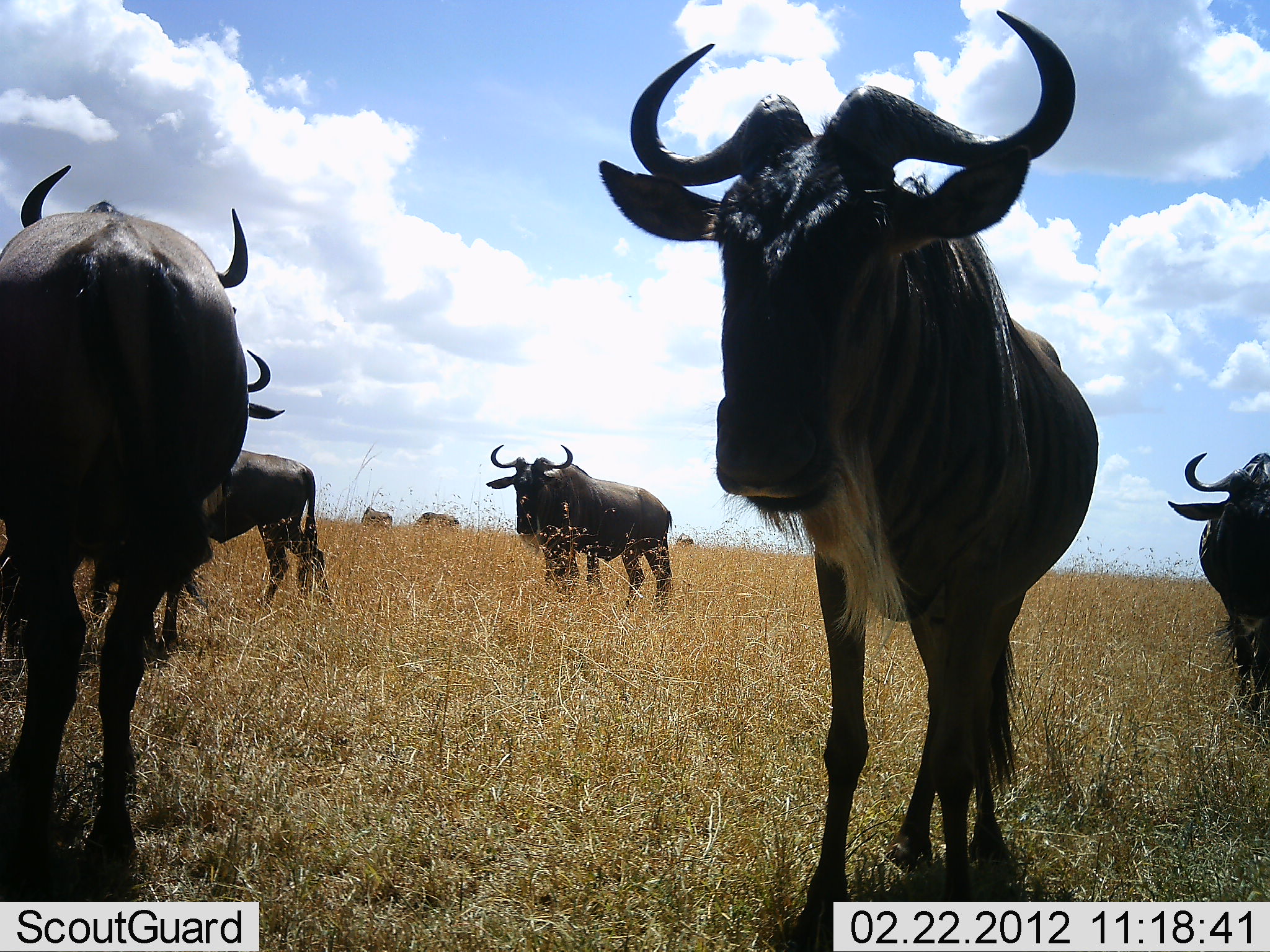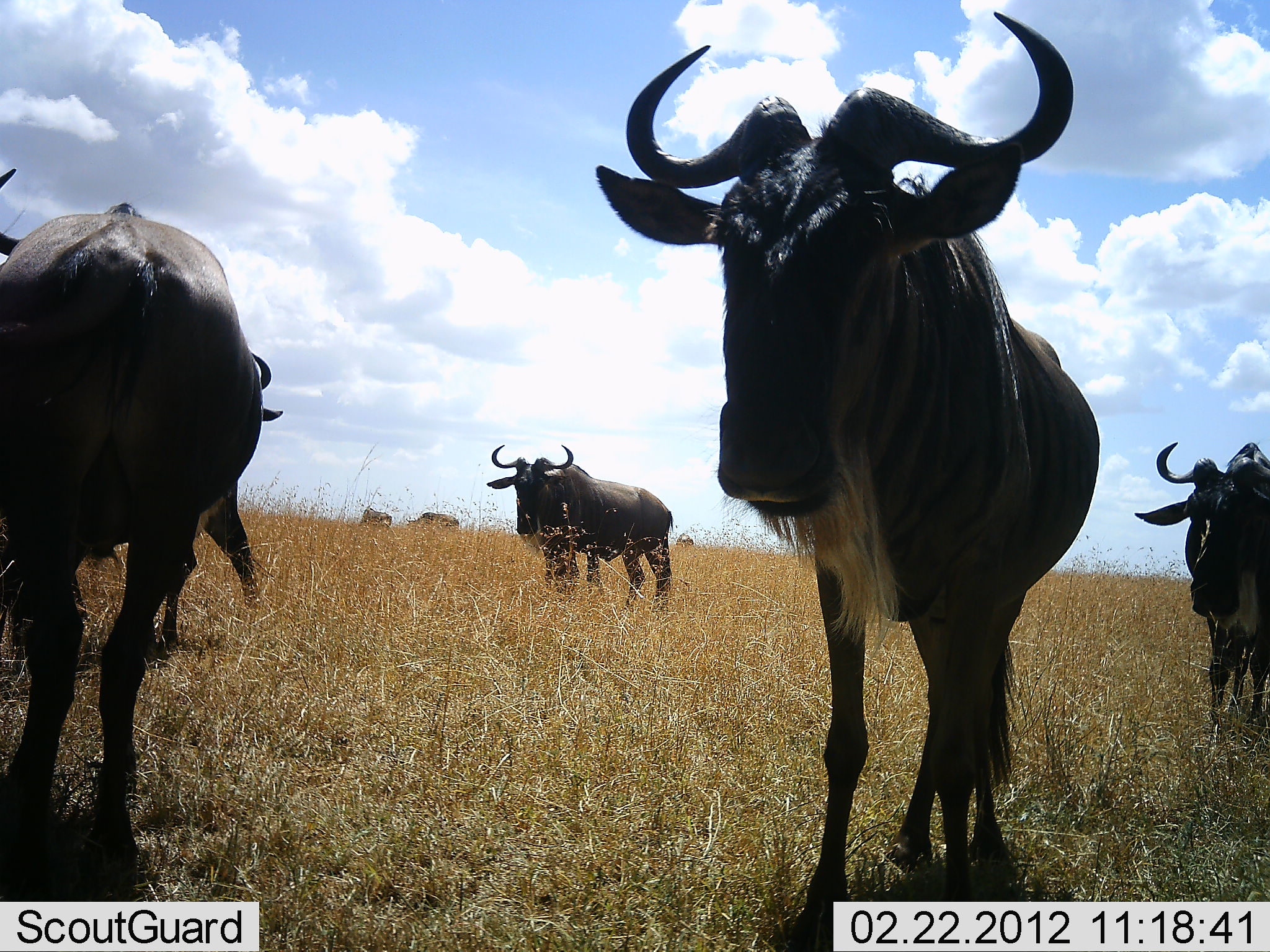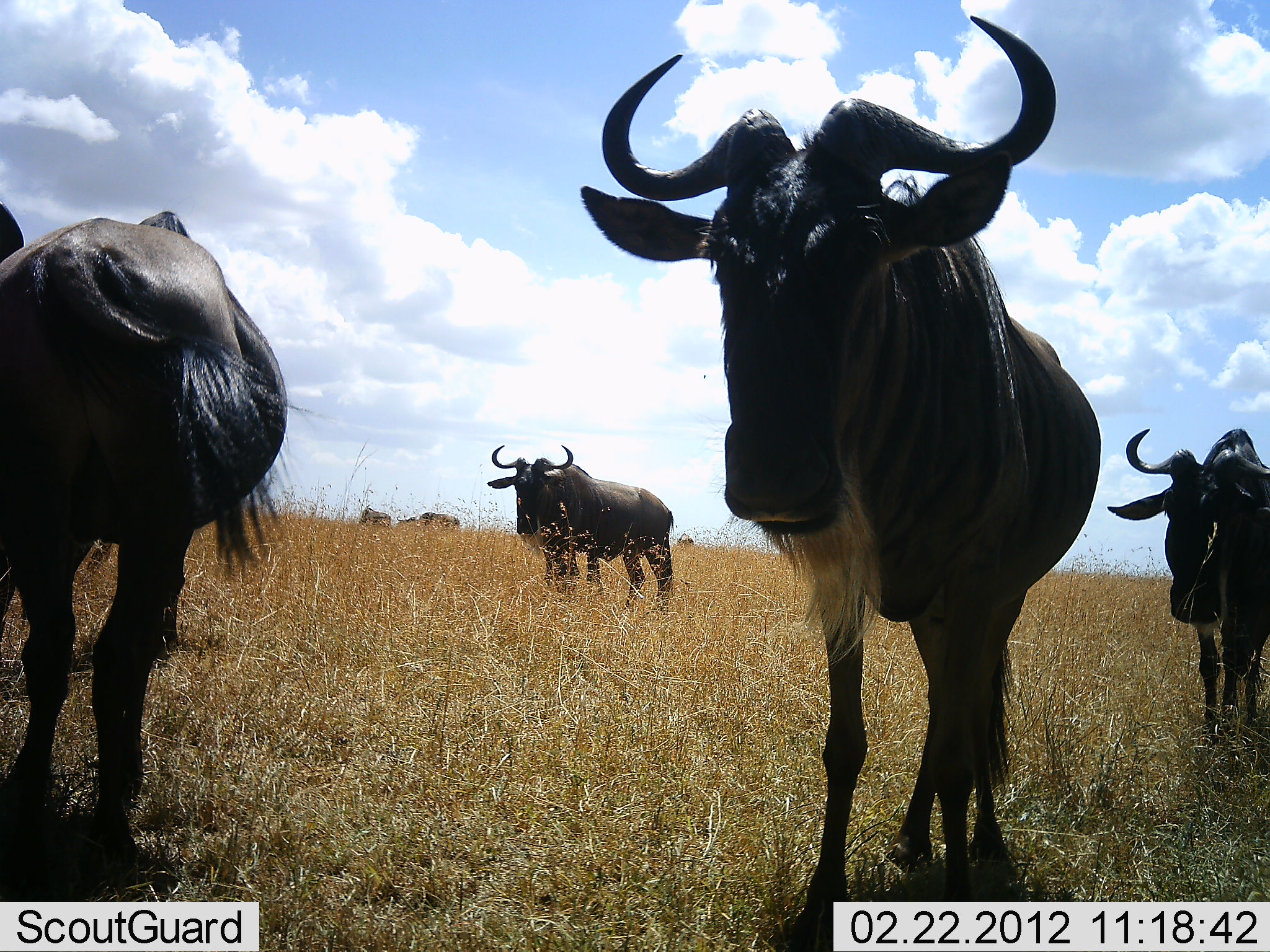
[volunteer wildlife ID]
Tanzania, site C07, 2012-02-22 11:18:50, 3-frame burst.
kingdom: Animalia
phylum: Chordata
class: Mammalia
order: Artiodactyla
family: Bovidae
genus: Connochaetes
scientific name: Connochaetes taurinus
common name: blue wildebeest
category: wildebeest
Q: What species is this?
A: Wildebeest (blue wildebeest) (Connochaetes taurinus).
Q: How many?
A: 8.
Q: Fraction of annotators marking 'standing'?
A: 94%.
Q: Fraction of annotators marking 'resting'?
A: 6%.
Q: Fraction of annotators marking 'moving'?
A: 39%.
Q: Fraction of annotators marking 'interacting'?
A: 0%.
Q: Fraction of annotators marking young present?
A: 6%.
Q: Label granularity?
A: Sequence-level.